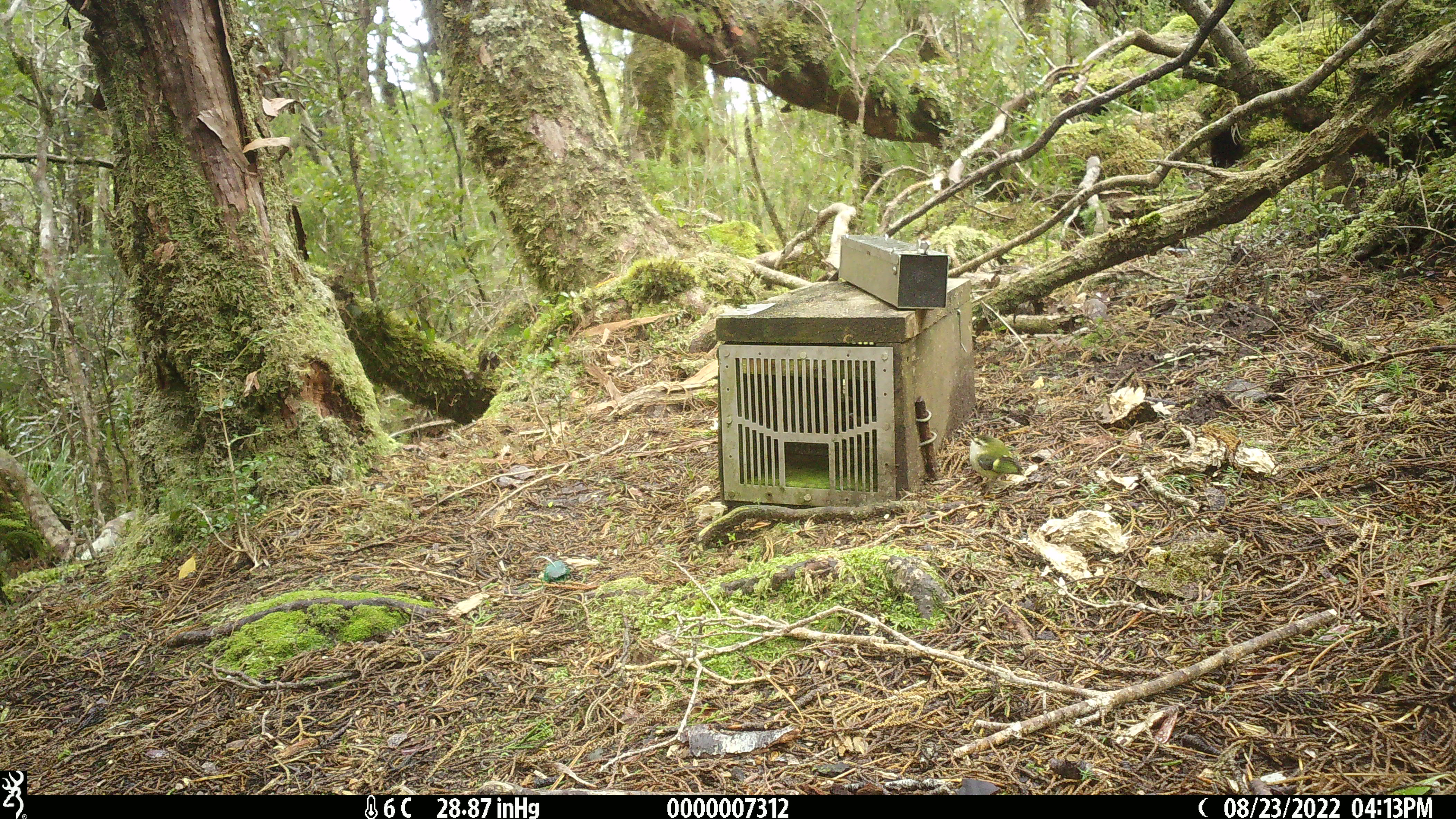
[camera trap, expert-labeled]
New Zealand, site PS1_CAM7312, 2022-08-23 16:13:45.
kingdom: Animalia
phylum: Chordata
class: Aves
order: Passeriformes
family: Acanthisittidae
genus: Acanthisitta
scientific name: Acanthisitta chloris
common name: rifleman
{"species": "rifleman (Acanthisitta chloris)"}